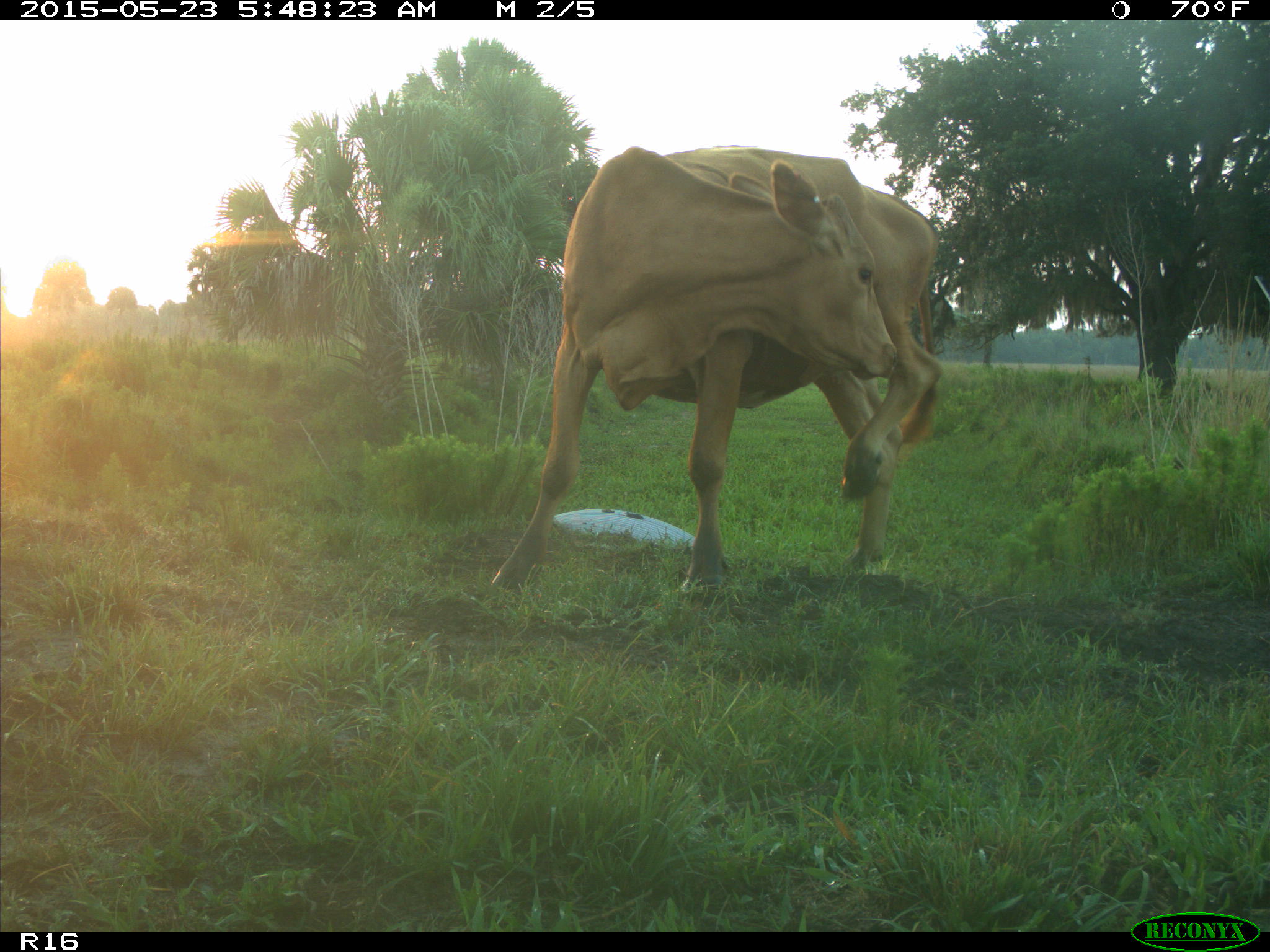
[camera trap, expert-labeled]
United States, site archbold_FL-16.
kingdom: Animalia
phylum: Chordata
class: Mammalia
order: Artiodactyla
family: Bovidae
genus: Bos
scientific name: Bos taurus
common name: domestic cow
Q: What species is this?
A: Bos taurus (domestic cow).